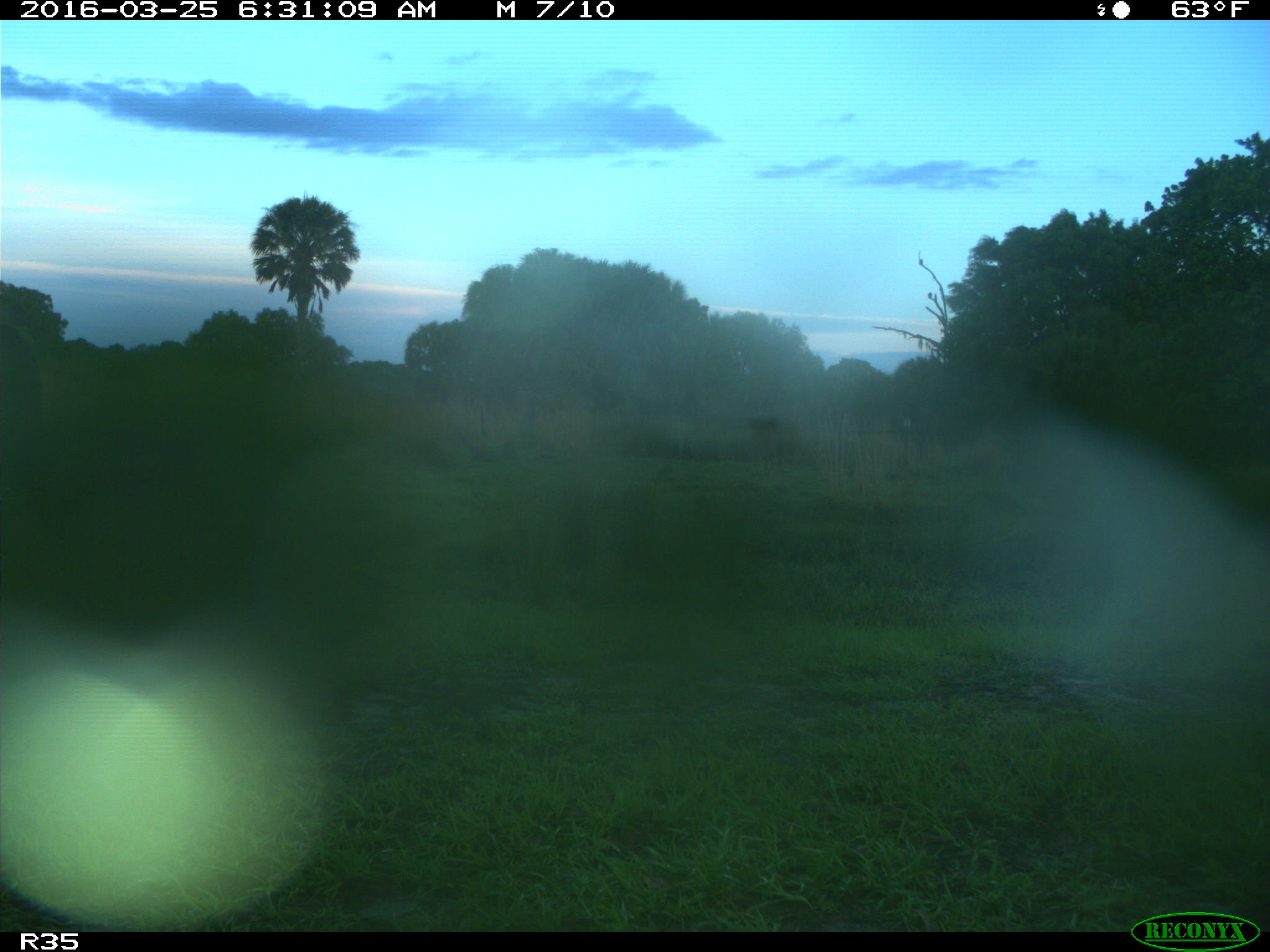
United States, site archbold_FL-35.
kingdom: Animalia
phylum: Chordata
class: Mammalia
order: Artiodactyla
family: Bovidae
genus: Bos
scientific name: Bos taurus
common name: domestic cow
Bos taurus (domestic cow).